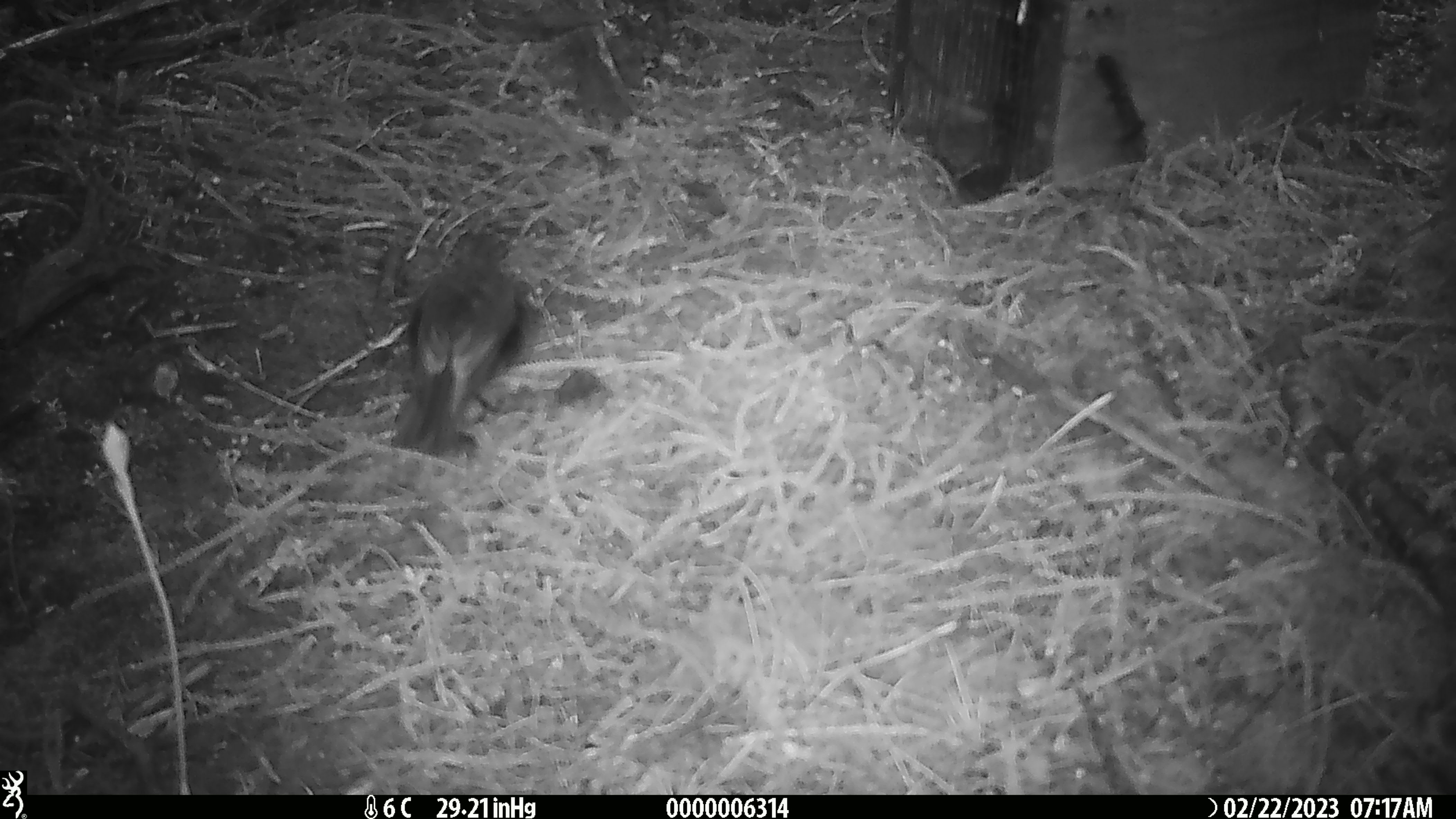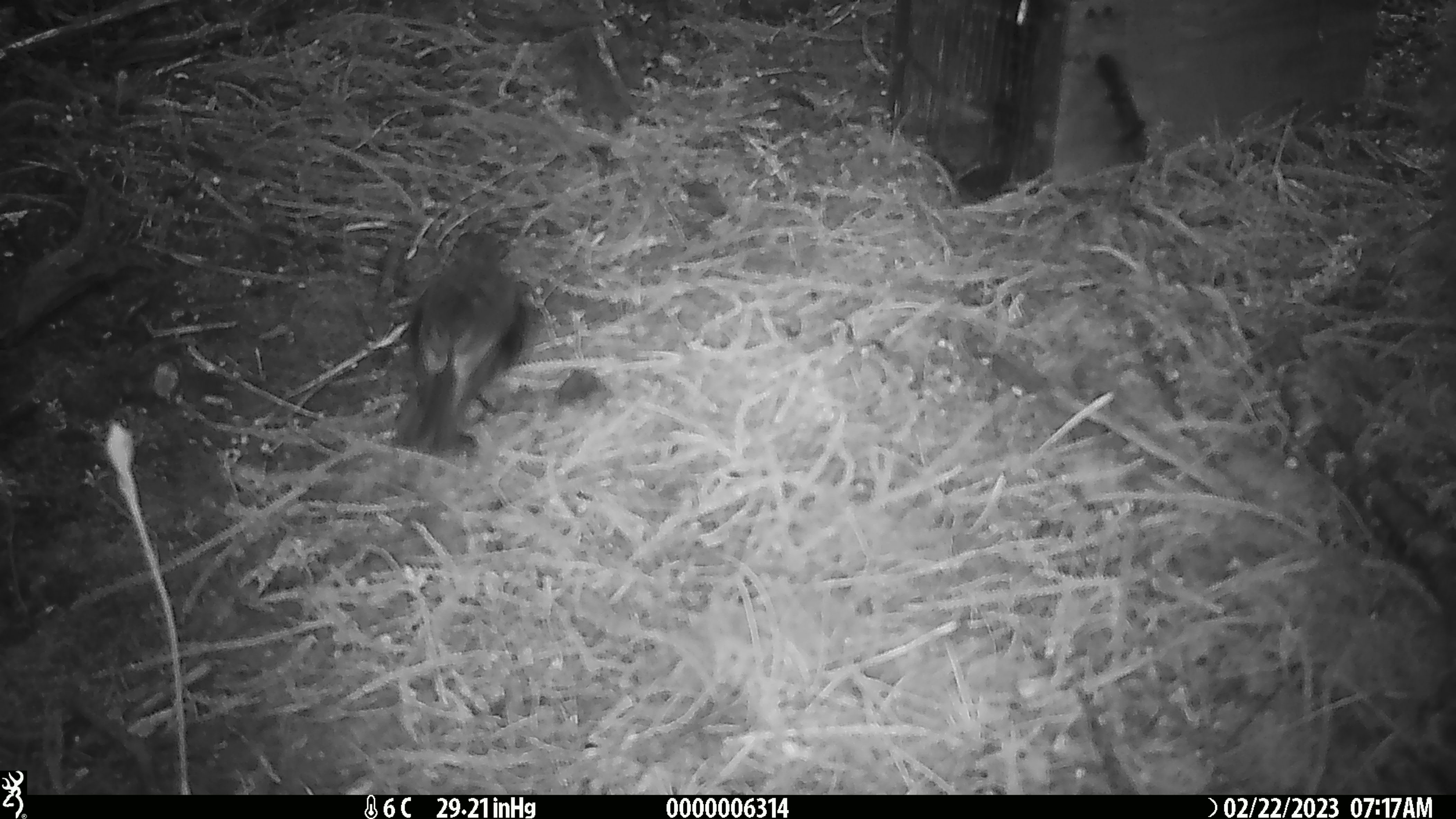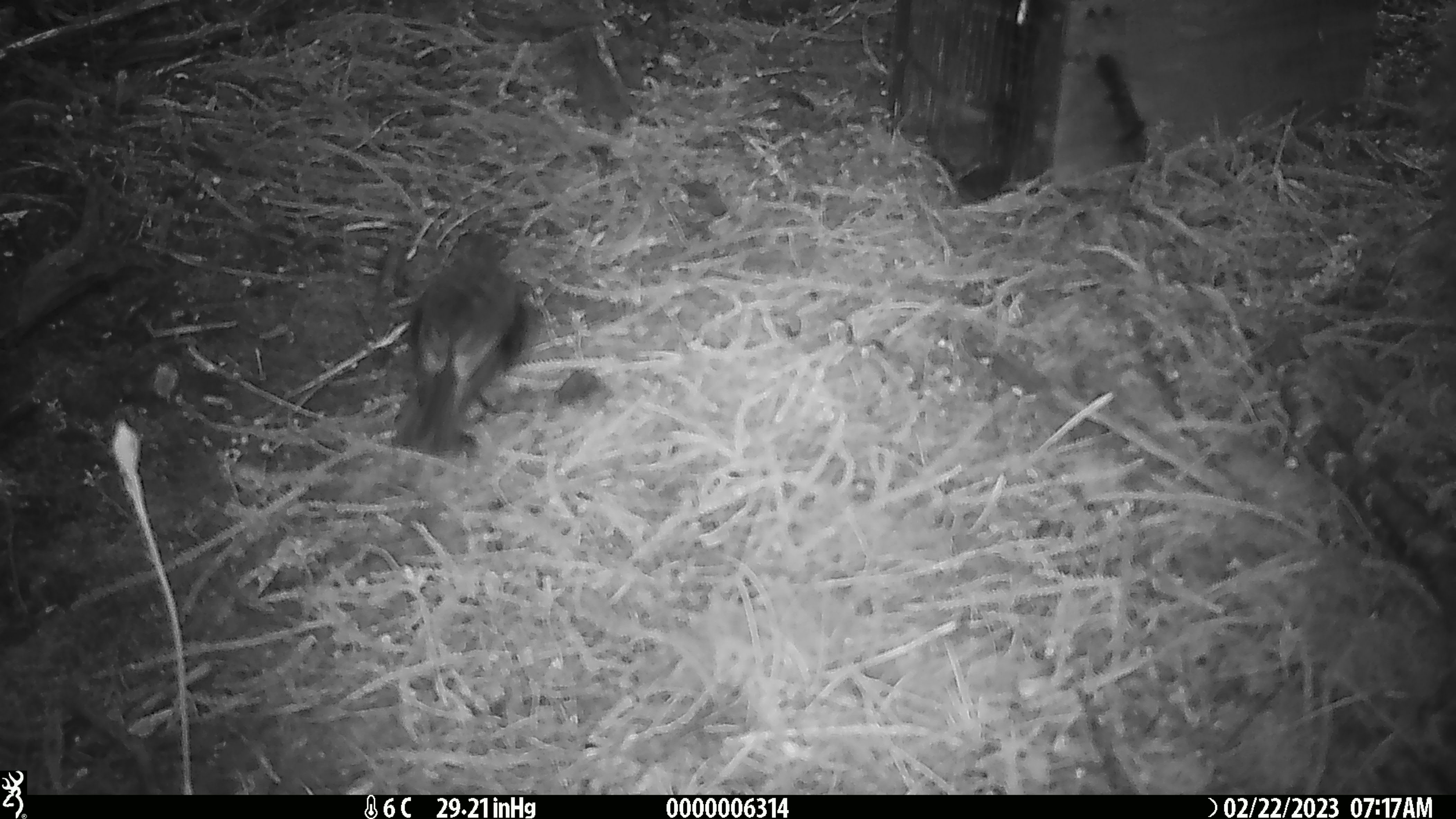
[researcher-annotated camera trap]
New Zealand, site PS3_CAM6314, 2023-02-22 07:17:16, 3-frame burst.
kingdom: Animalia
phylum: Chordata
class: Aves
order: Passeriformes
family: Petroicidae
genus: Petroica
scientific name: Petroica australis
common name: new zealand robin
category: robin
Robin (new zealand robin) (Petroica australis).